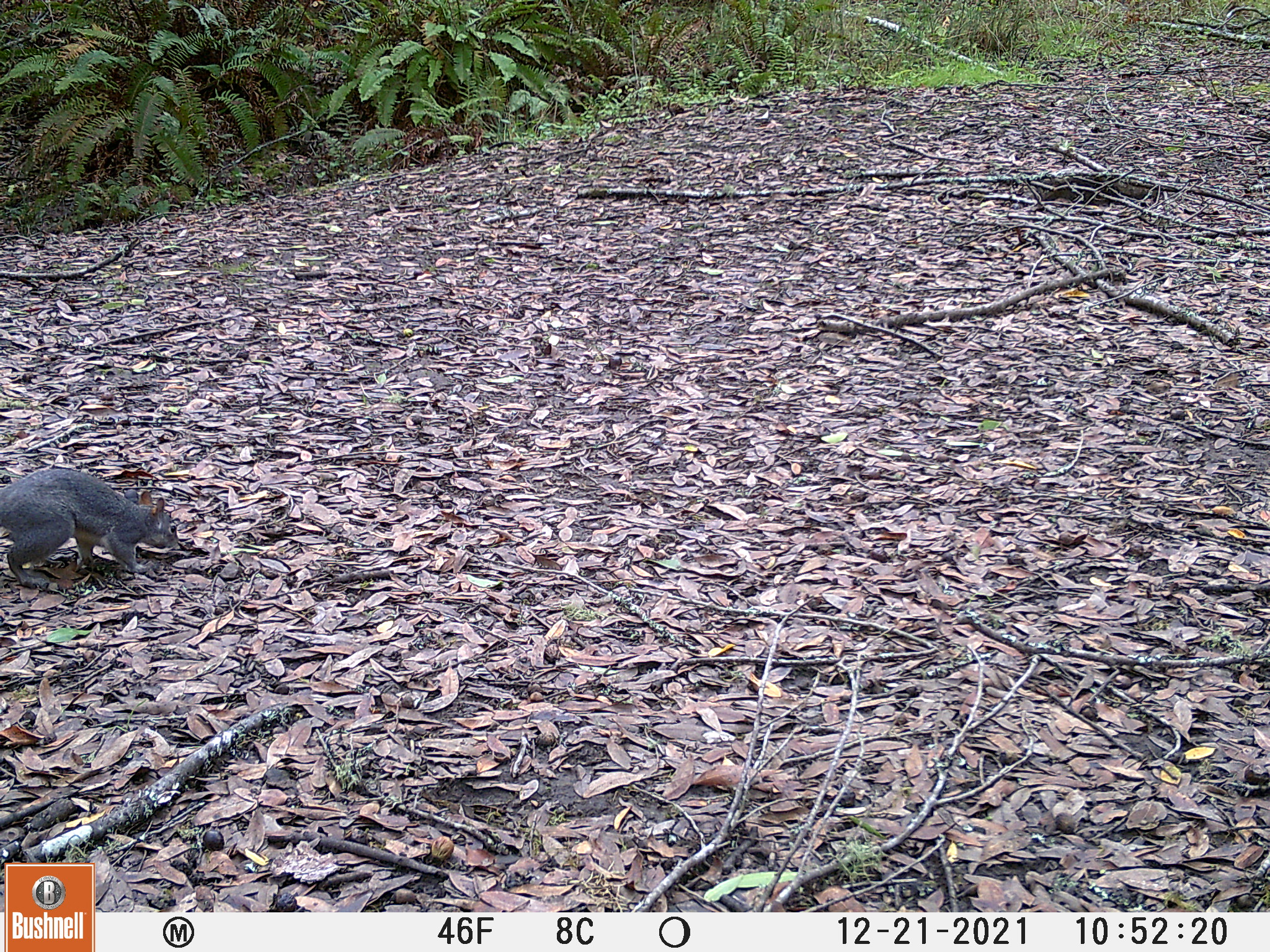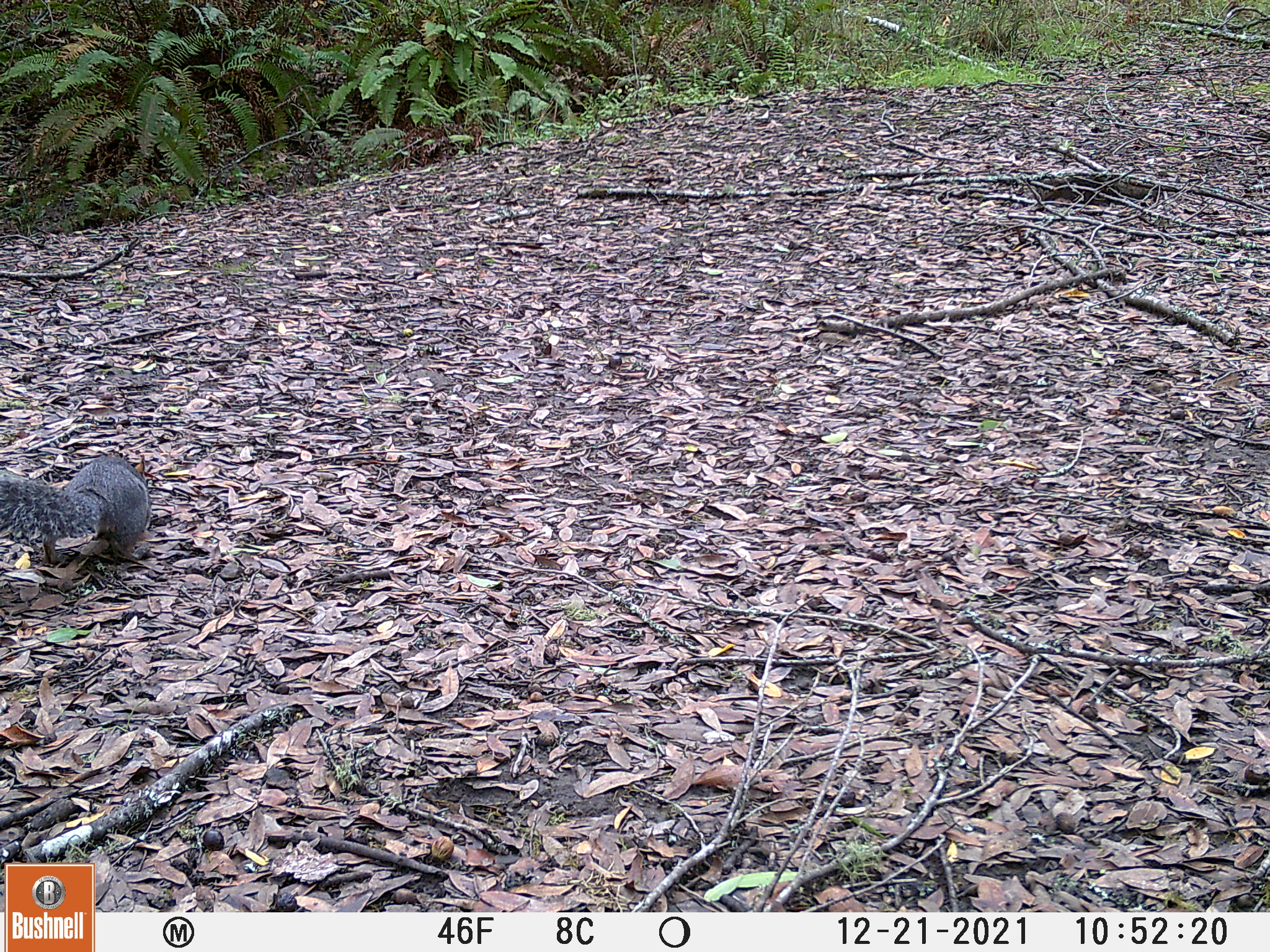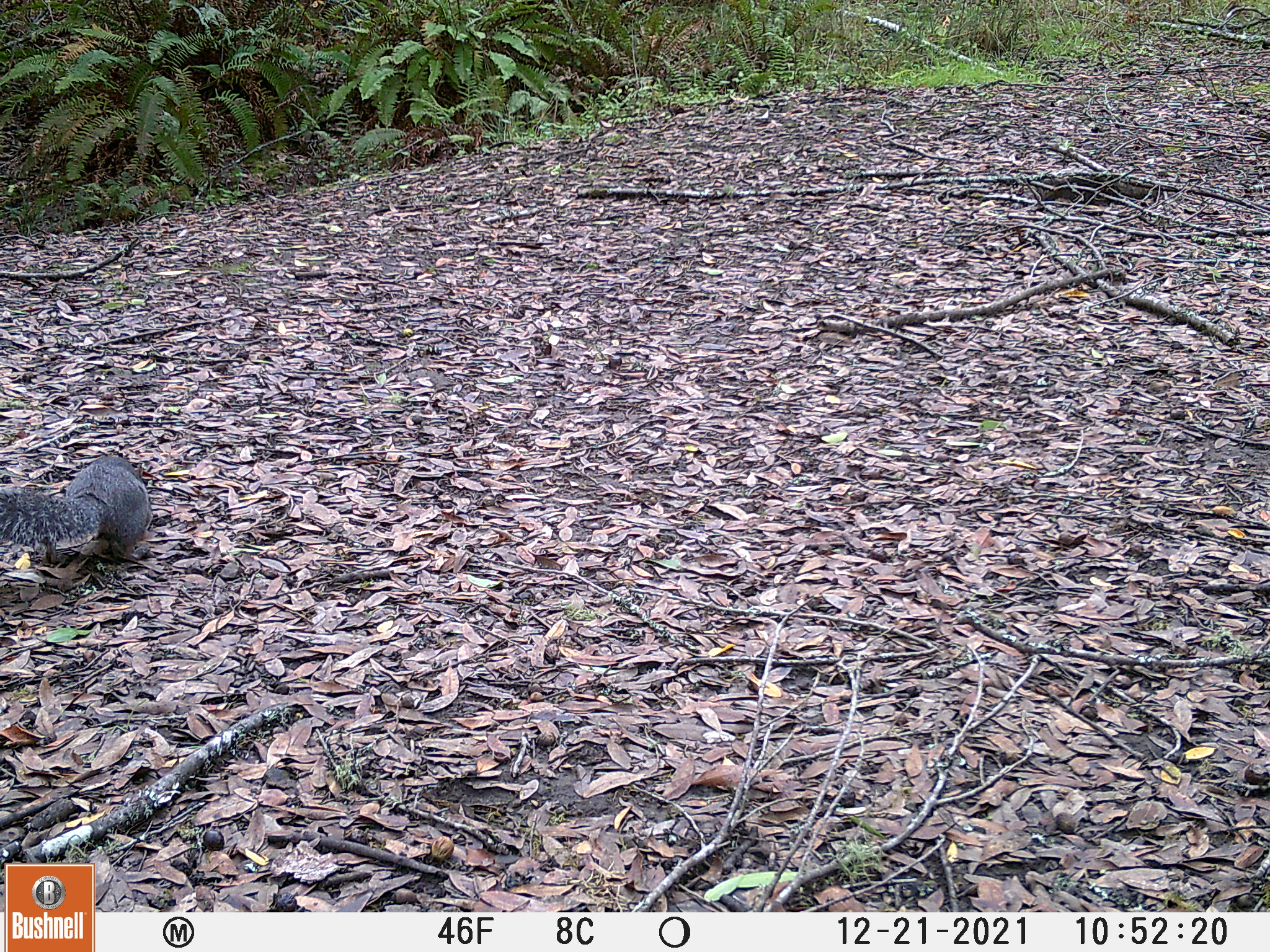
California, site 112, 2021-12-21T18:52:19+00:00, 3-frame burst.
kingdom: Animalia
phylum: Chordata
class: Mammalia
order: Rodentia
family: Sciuridae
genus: Sciurus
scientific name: Sciurus griseus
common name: western gray squirrel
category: western grey squirrel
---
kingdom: Animalia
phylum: Chordata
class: Mammalia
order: Rodentia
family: Sciuridae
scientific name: Sciuridae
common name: squirrel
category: unknown squirrel